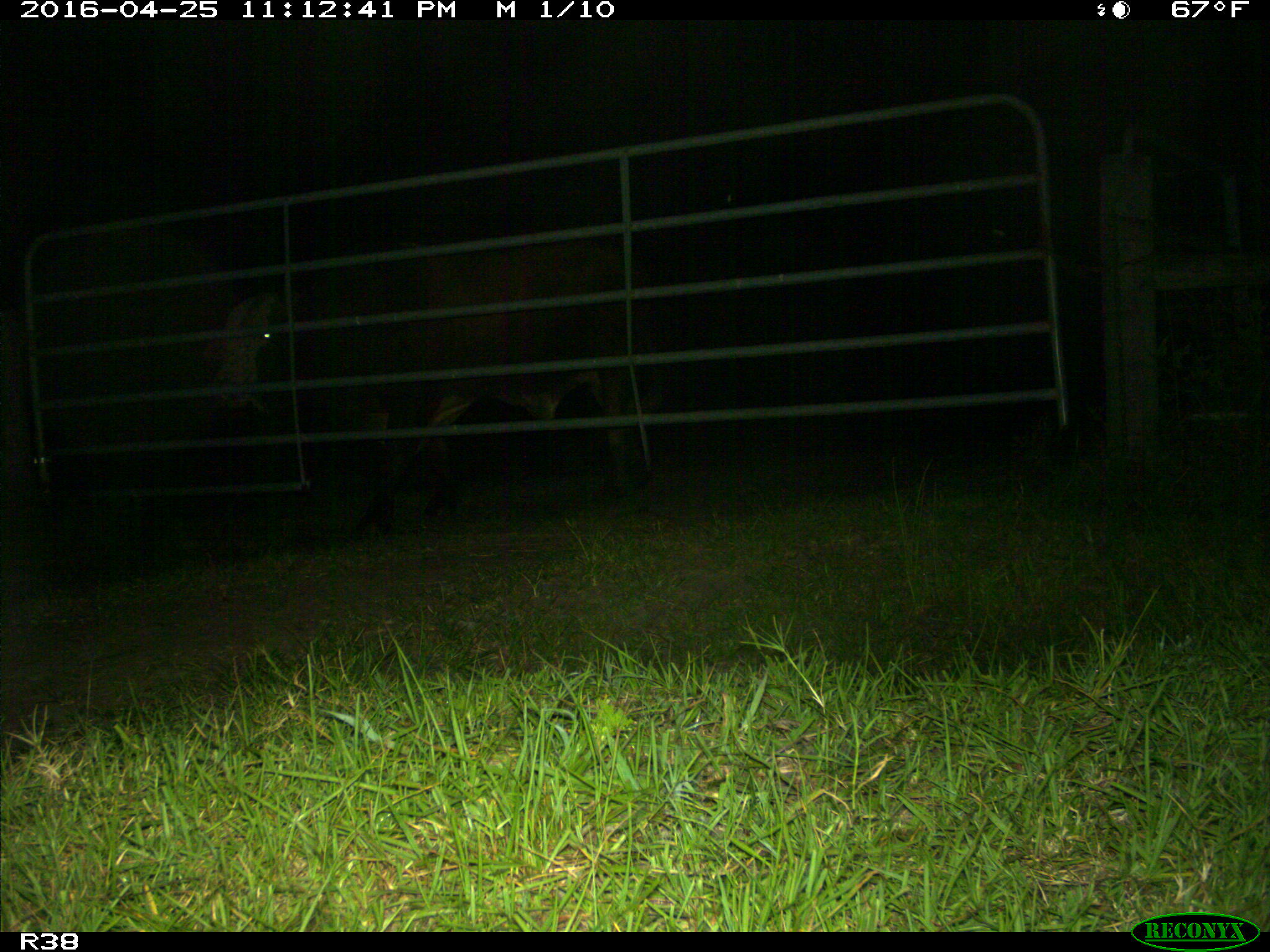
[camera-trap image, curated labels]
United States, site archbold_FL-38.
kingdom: Animalia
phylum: Chordata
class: Mammalia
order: Artiodactyla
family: Suidae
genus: Sus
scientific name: Sus scrofa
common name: wild boar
Sus scrofa (wild boar).